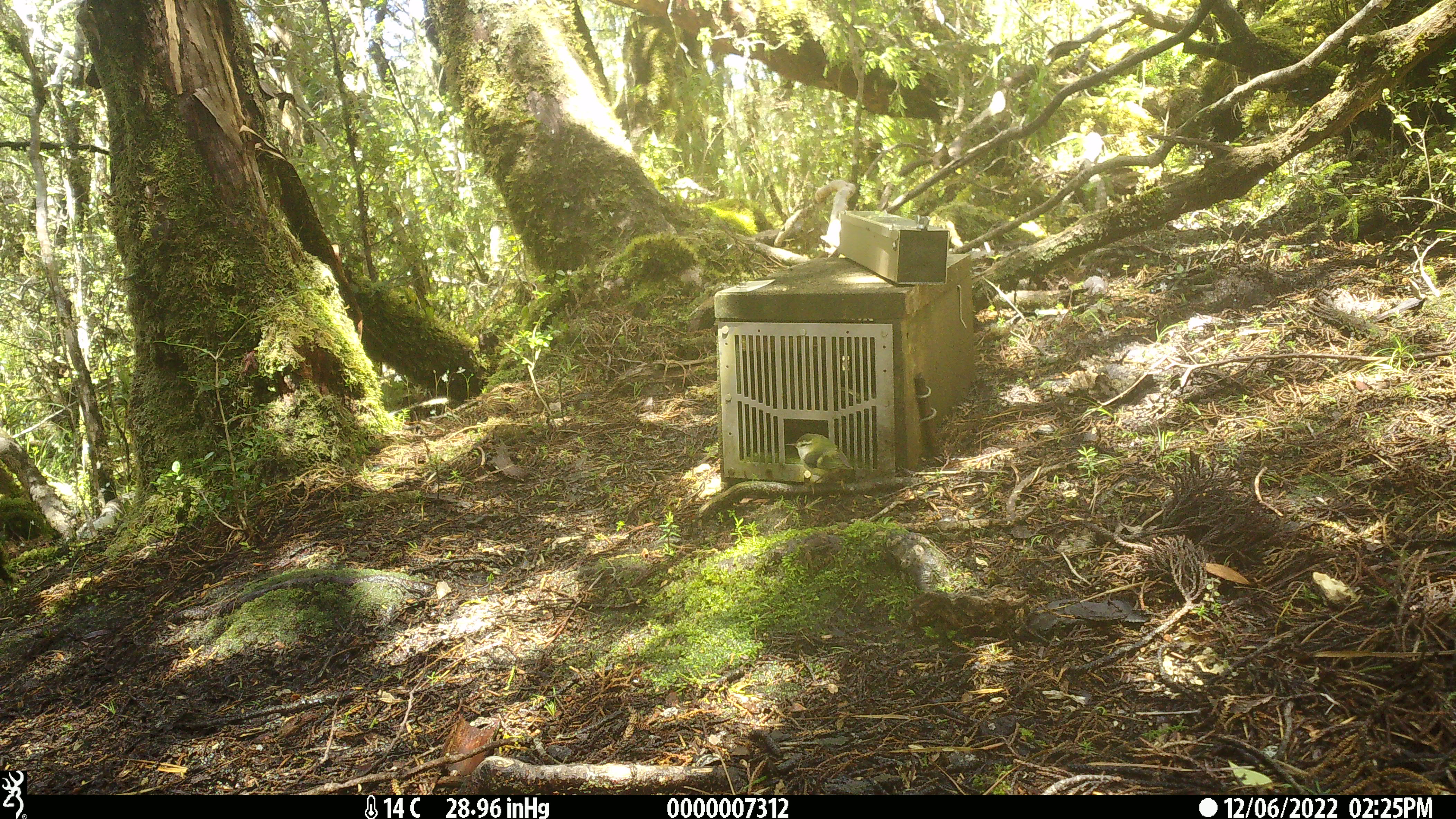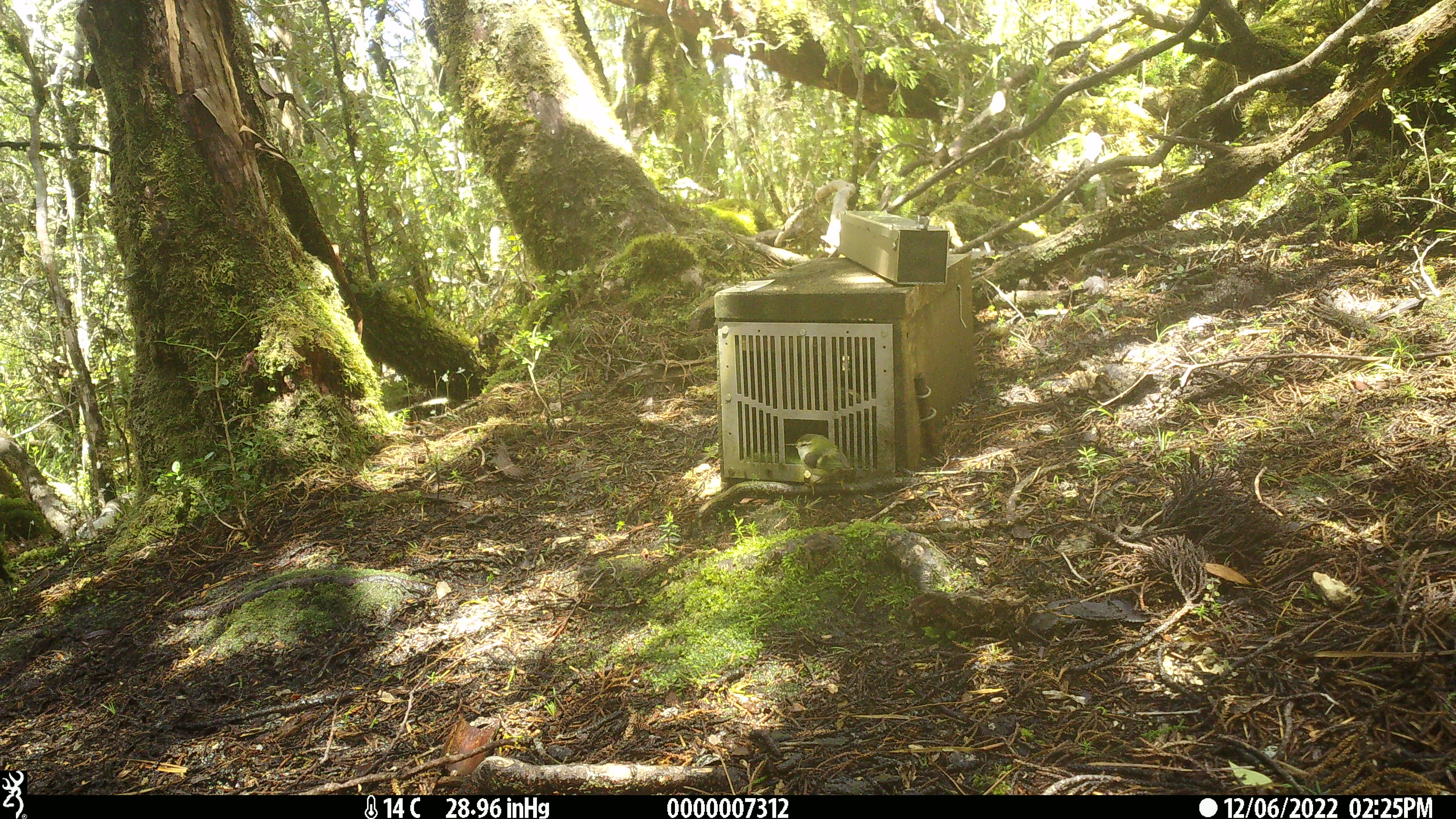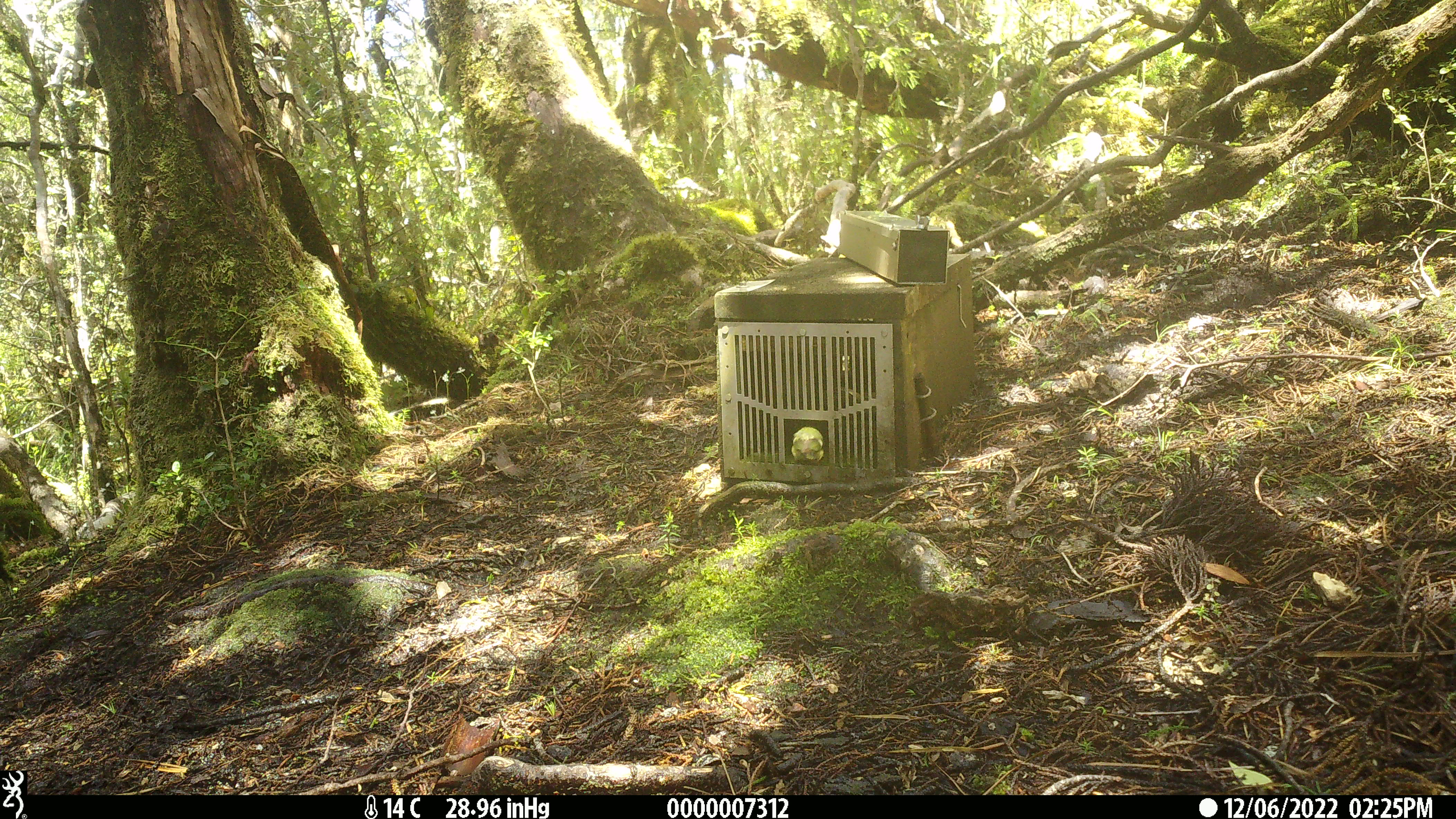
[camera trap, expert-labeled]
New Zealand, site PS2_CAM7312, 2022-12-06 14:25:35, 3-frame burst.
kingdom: Animalia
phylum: Chordata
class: Aves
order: Passeriformes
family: Acanthisittidae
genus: Acanthisitta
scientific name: Acanthisitta chloris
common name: rifleman